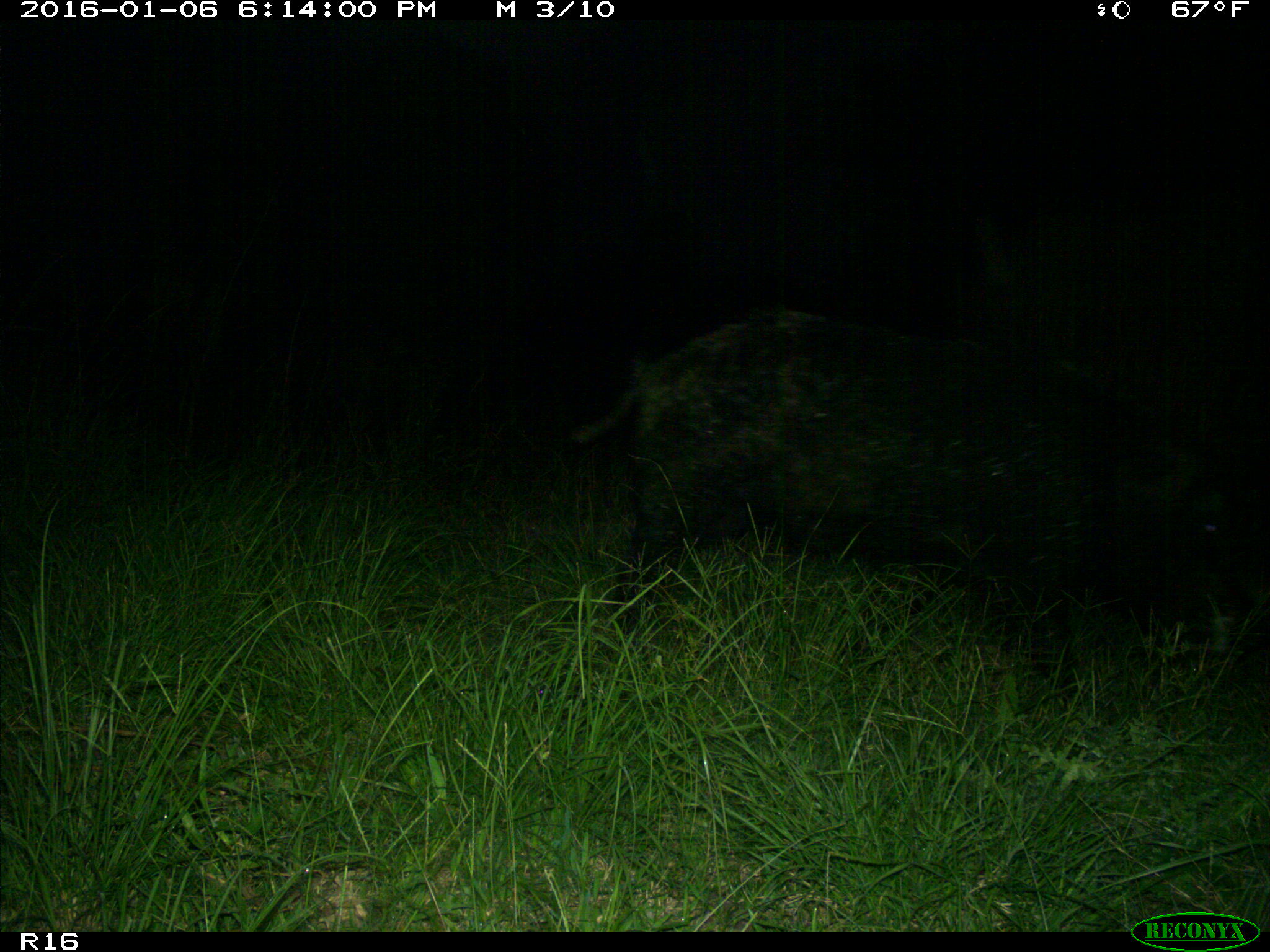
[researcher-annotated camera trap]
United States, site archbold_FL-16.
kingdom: Animalia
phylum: Chordata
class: Mammalia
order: Artiodactyla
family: Suidae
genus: Sus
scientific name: Sus scrofa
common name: wild boar